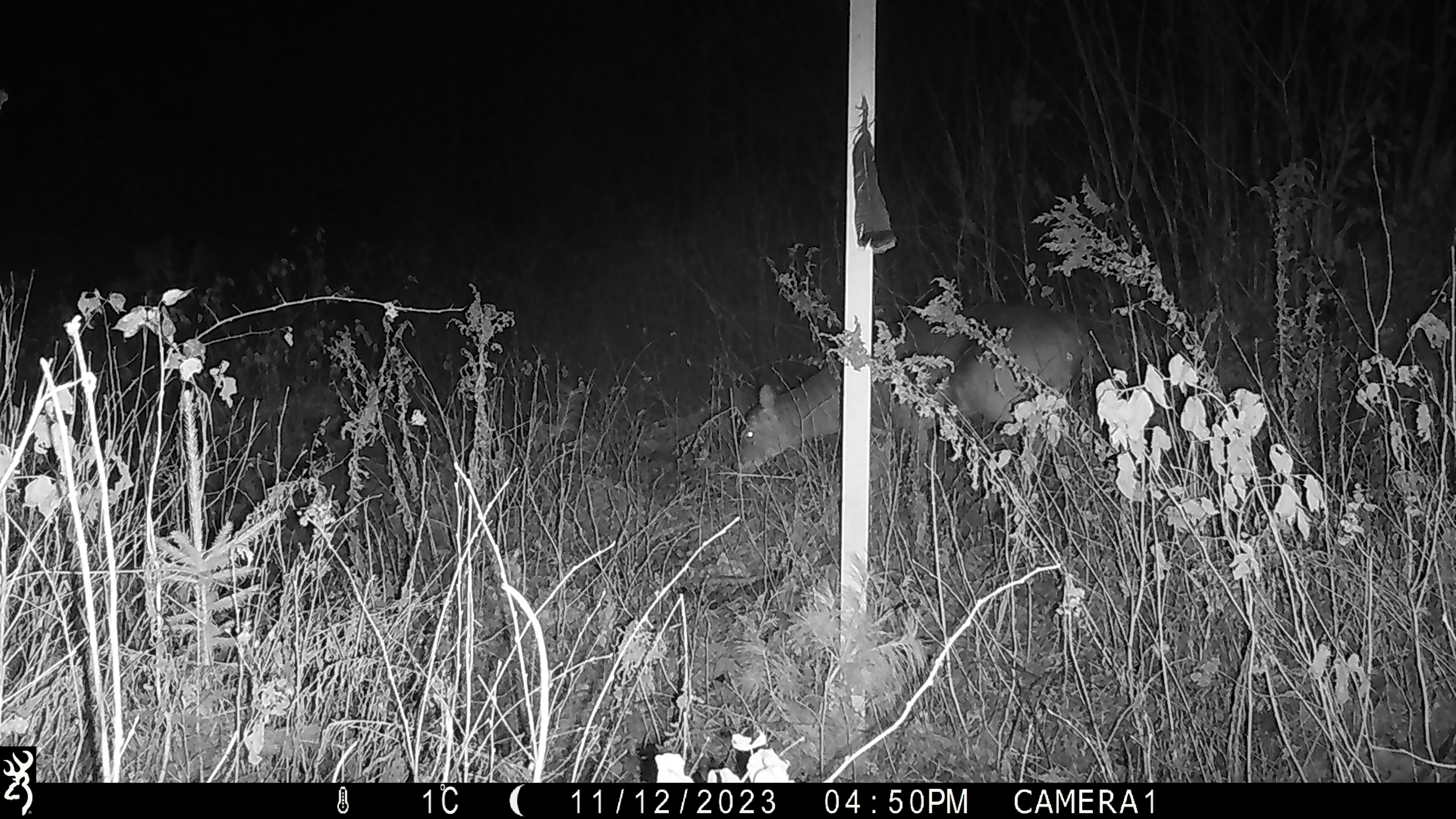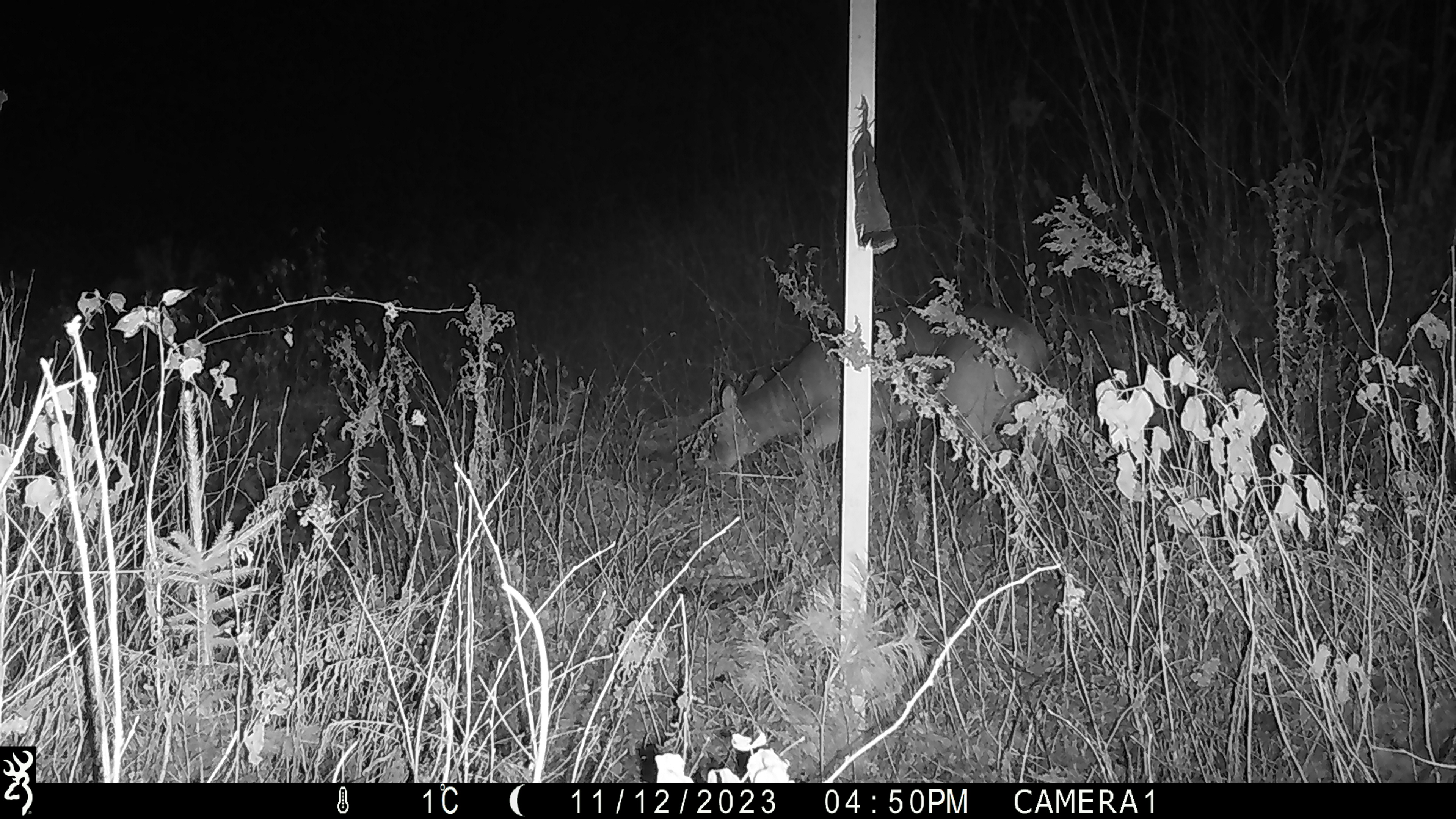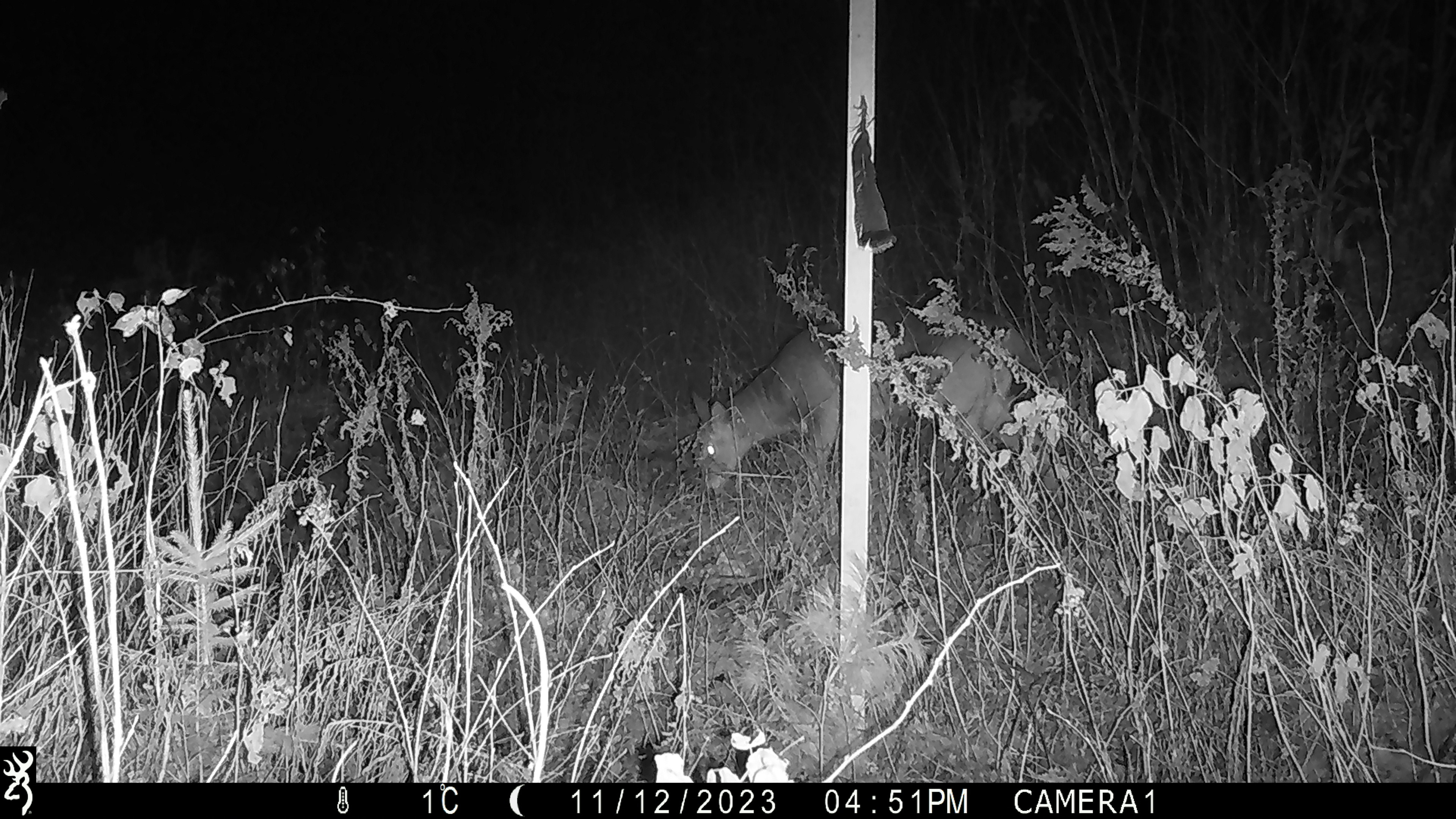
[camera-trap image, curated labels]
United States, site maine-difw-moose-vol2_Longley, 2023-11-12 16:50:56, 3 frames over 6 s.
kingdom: Animalia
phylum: Chordata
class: Mammalia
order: Artiodactyla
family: Cervidae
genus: Odocoileus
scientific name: Odocoileus virginianus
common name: white-tailed deer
White-tailed deer (Odocoileus virginianus).